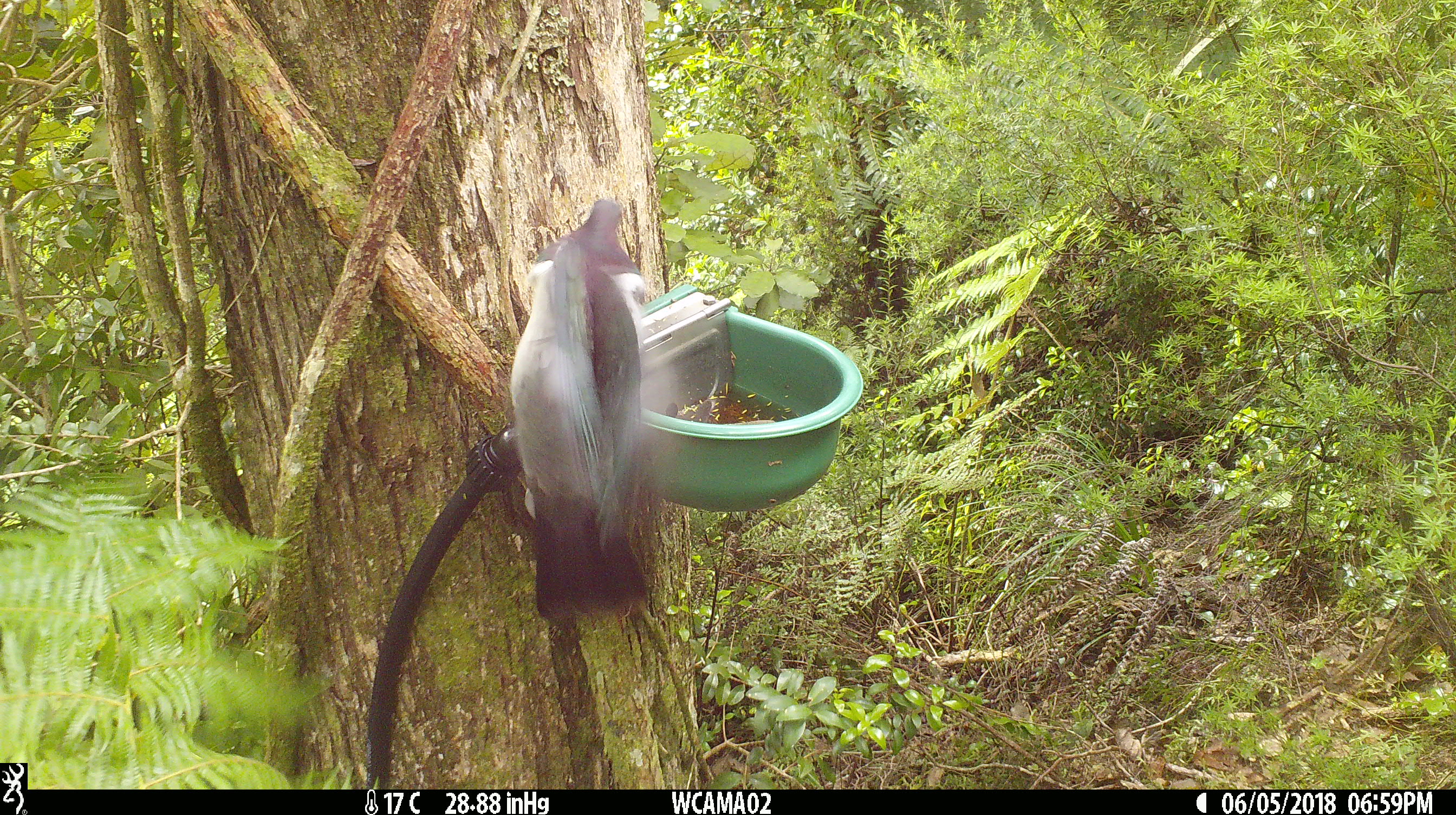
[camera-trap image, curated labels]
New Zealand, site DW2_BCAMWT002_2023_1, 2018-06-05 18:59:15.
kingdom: Animalia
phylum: Chordata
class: Aves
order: Columbiformes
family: Columbidae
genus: Hemiphaga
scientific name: Hemiphaga novaeseelandiae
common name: new zealand pigeon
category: kereru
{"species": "kereru (new zealand pigeon) (Hemiphaga novaeseelandiae)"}